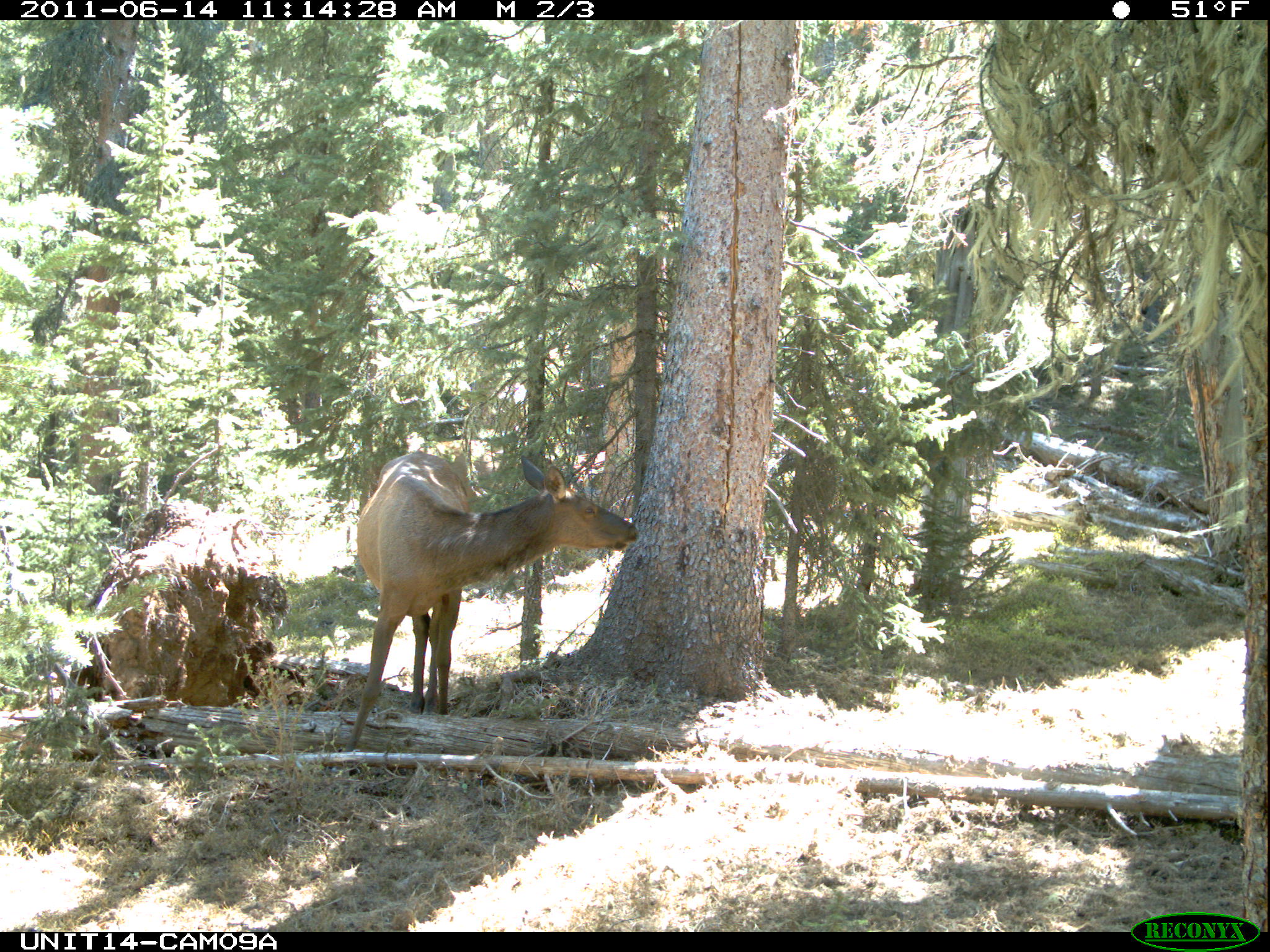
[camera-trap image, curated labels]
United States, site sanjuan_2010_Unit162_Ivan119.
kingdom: Animalia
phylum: Chordata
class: Mammalia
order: Artiodactyla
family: Cervidae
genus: Cervus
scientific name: Cervus elaphus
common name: red deer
Cervus elaphus (red deer).